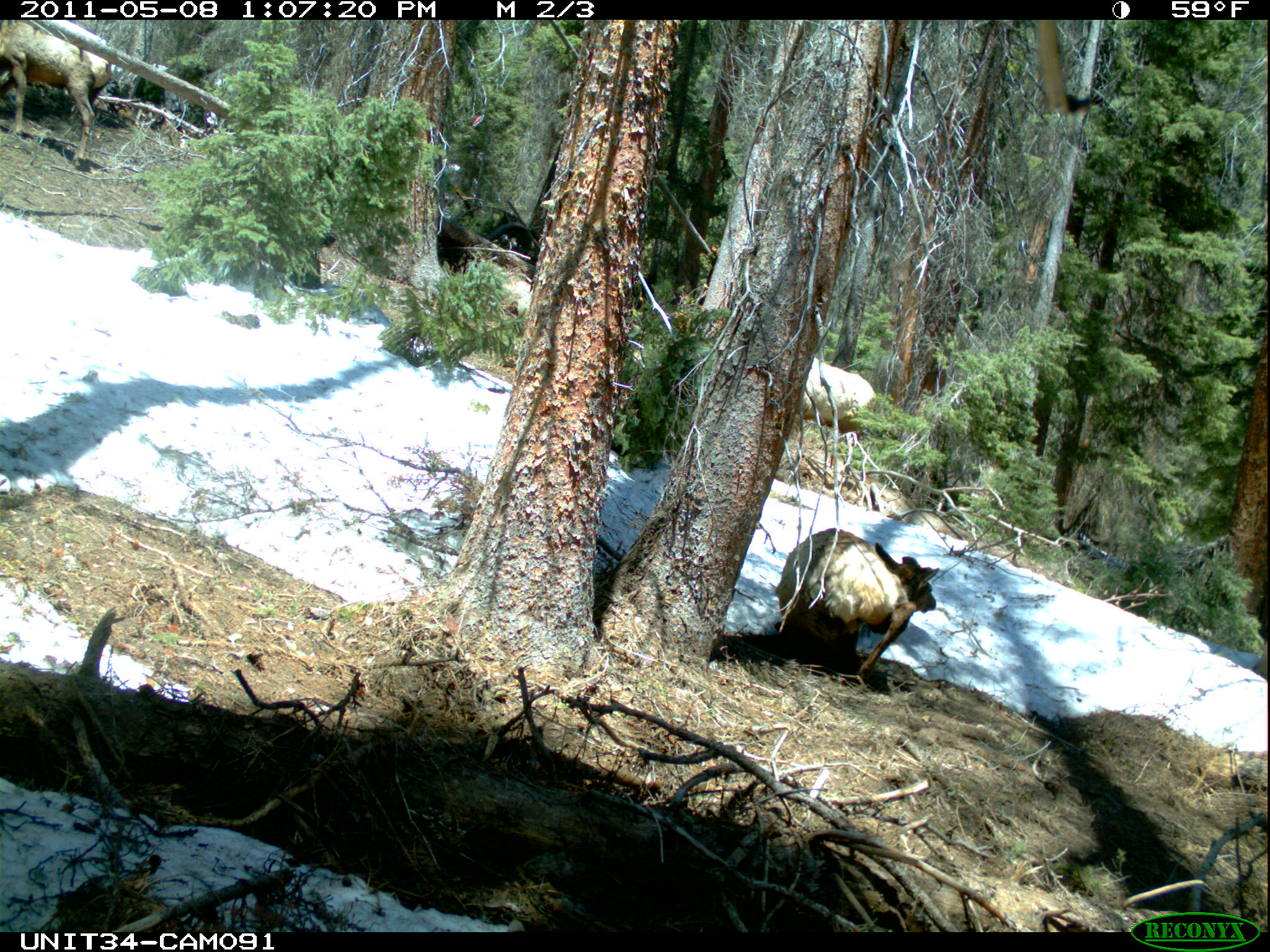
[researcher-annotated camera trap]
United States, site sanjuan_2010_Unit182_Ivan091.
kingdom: Animalia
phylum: Chordata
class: Mammalia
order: Artiodactyla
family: Cervidae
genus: Cervus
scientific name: Cervus elaphus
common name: red deer